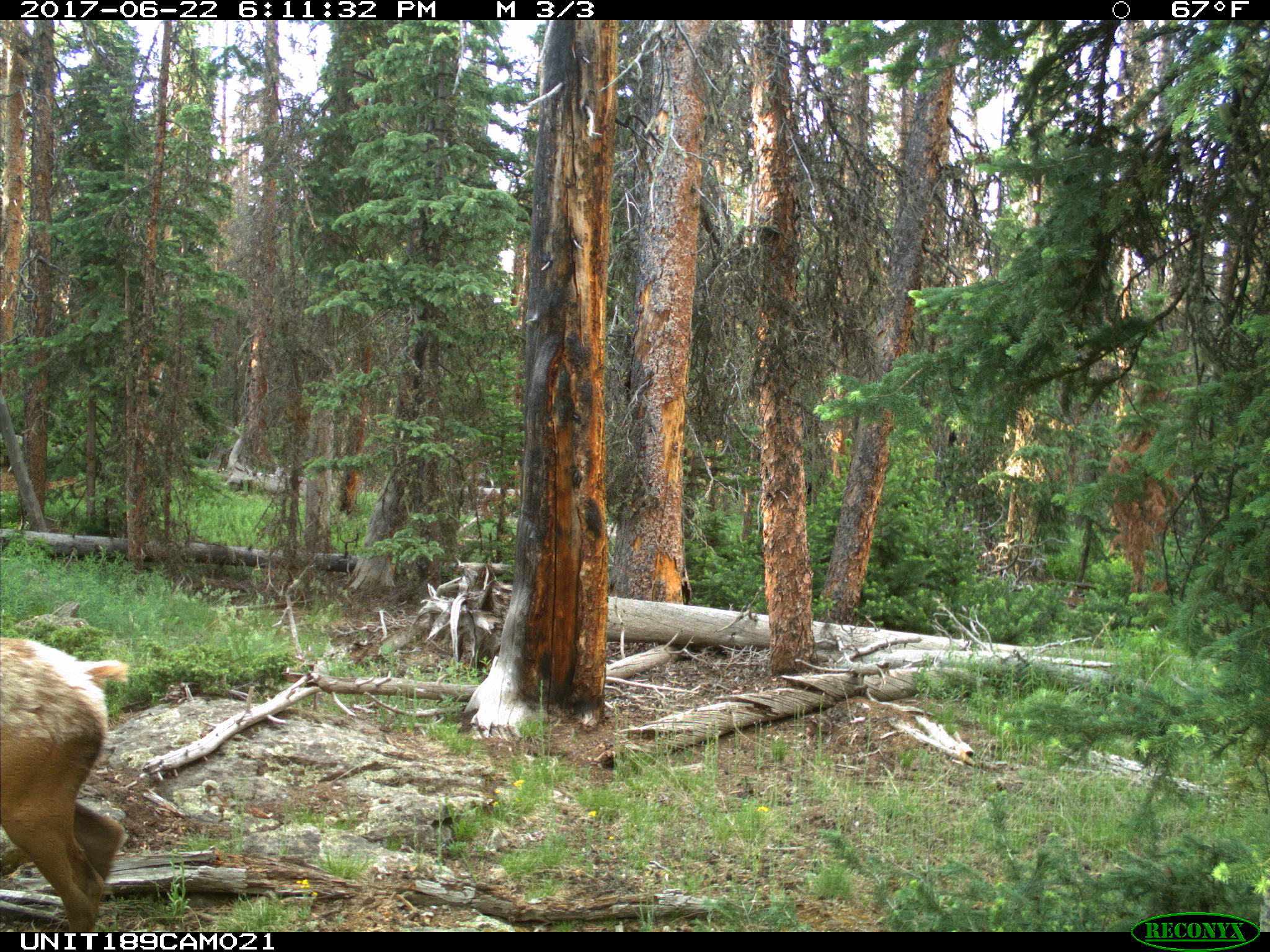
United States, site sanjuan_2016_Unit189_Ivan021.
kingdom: Animalia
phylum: Chordata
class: Mammalia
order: Artiodactyla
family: Cervidae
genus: Cervus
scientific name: Cervus elaphus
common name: red deer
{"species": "Cervus elaphus (red deer)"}